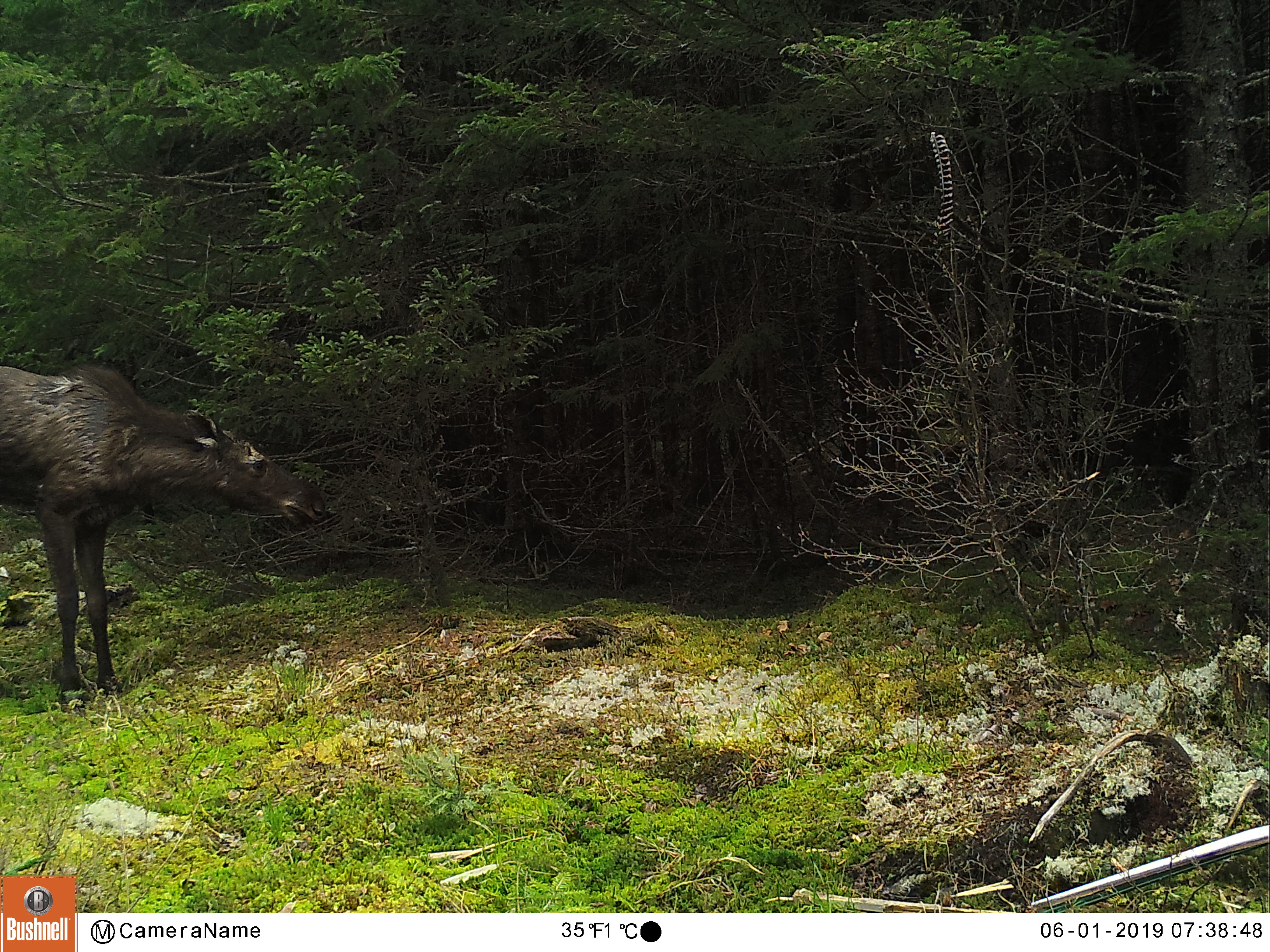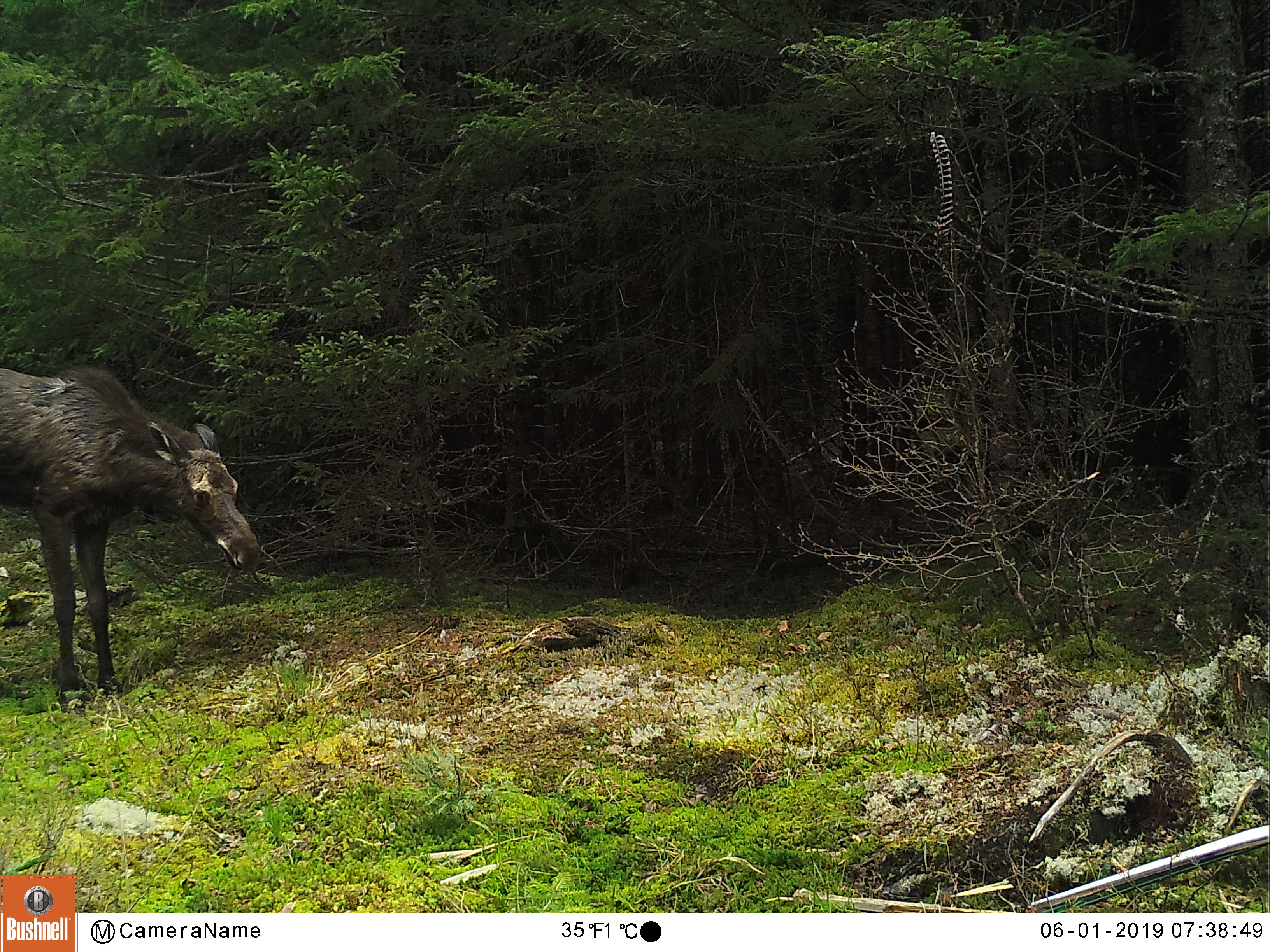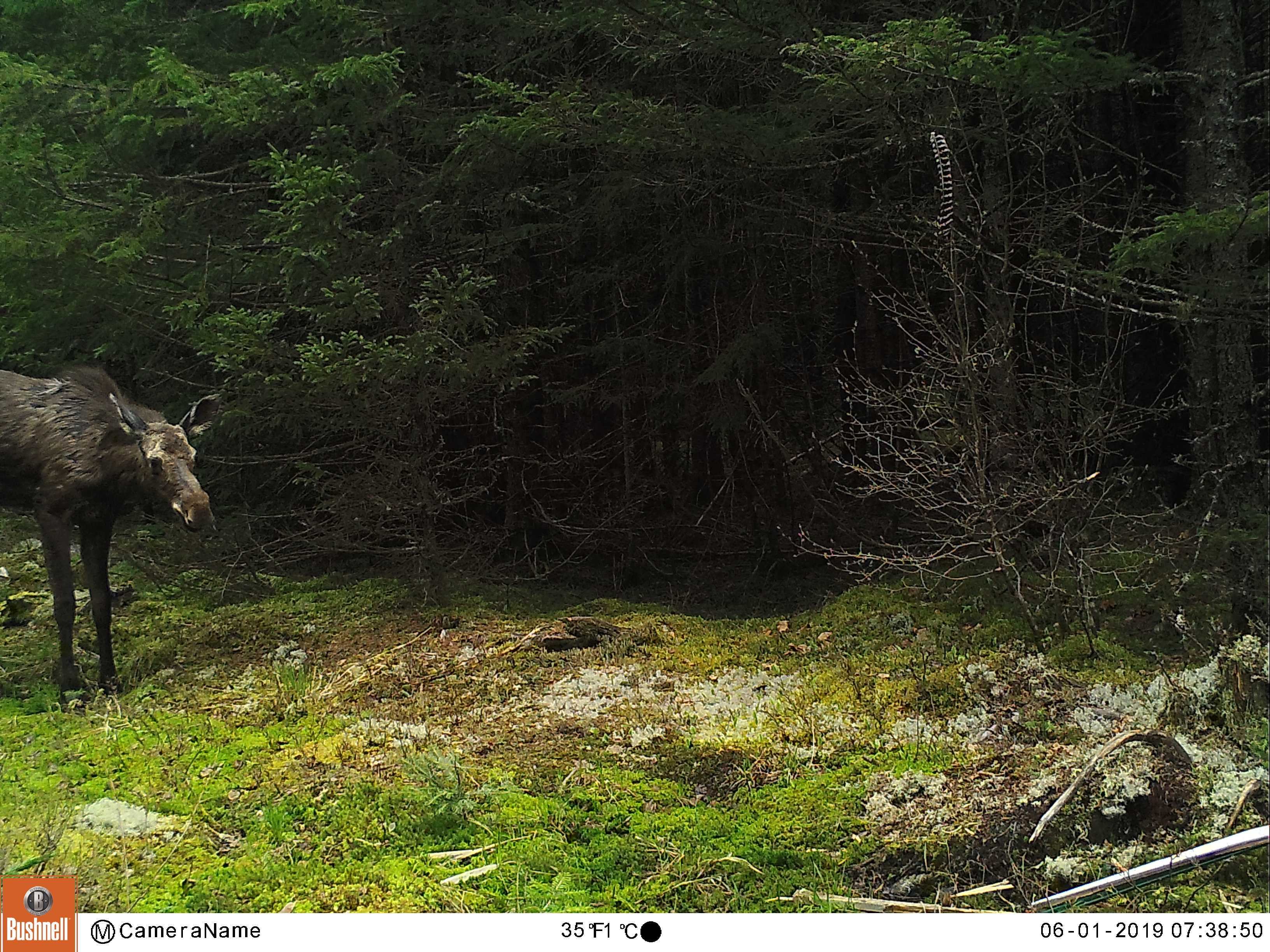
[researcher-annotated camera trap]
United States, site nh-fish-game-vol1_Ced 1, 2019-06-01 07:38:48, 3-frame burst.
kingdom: Animalia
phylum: Chordata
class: Mammalia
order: Artiodactyla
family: Cervidae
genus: Alces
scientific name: Alces alces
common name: moose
Moose (Alces alces).